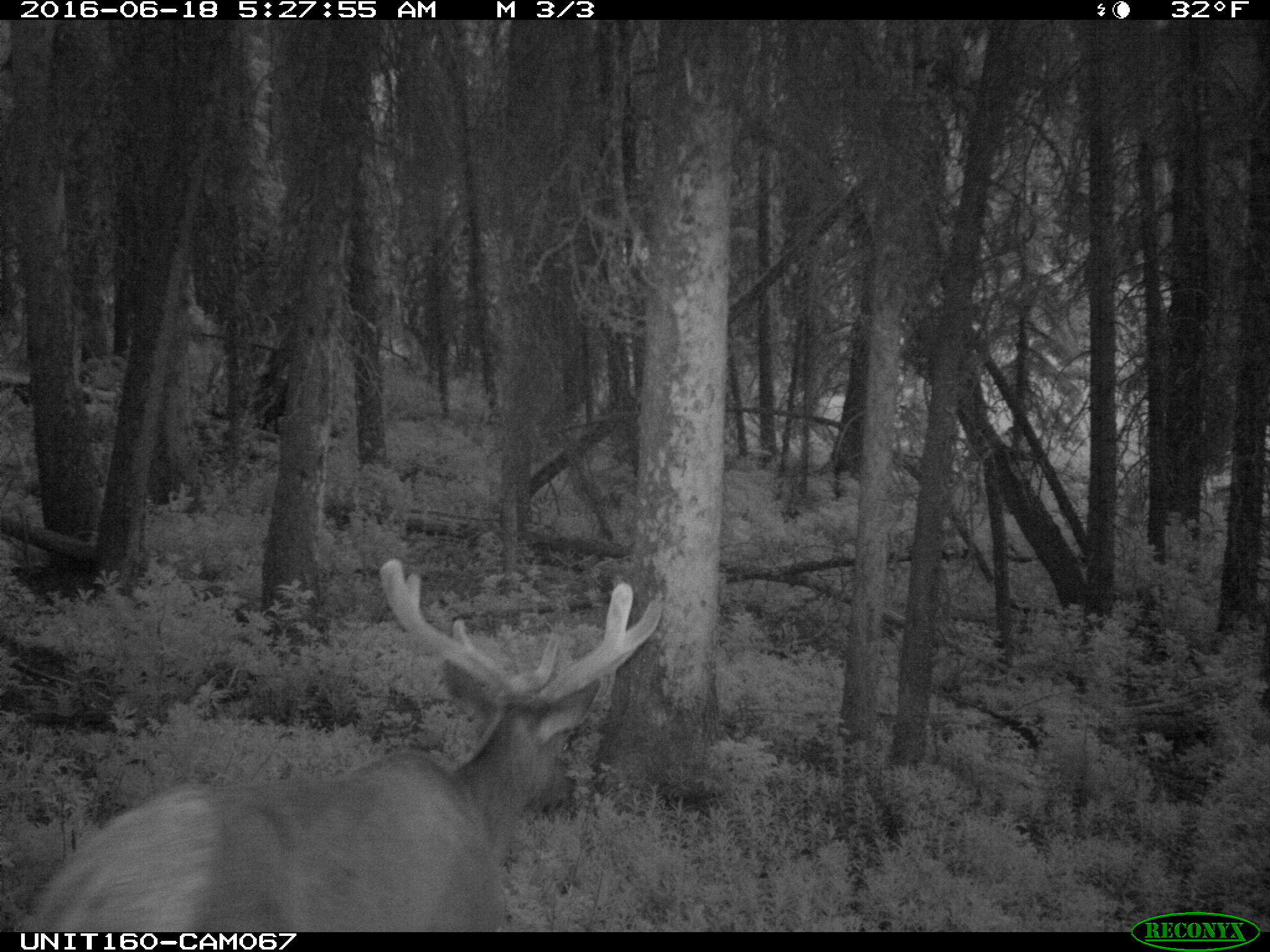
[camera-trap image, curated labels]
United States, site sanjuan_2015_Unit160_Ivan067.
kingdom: Animalia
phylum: Chordata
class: Mammalia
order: Artiodactyla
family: Cervidae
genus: Cervus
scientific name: Cervus elaphus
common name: red deer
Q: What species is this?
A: Cervus elaphus (red deer).